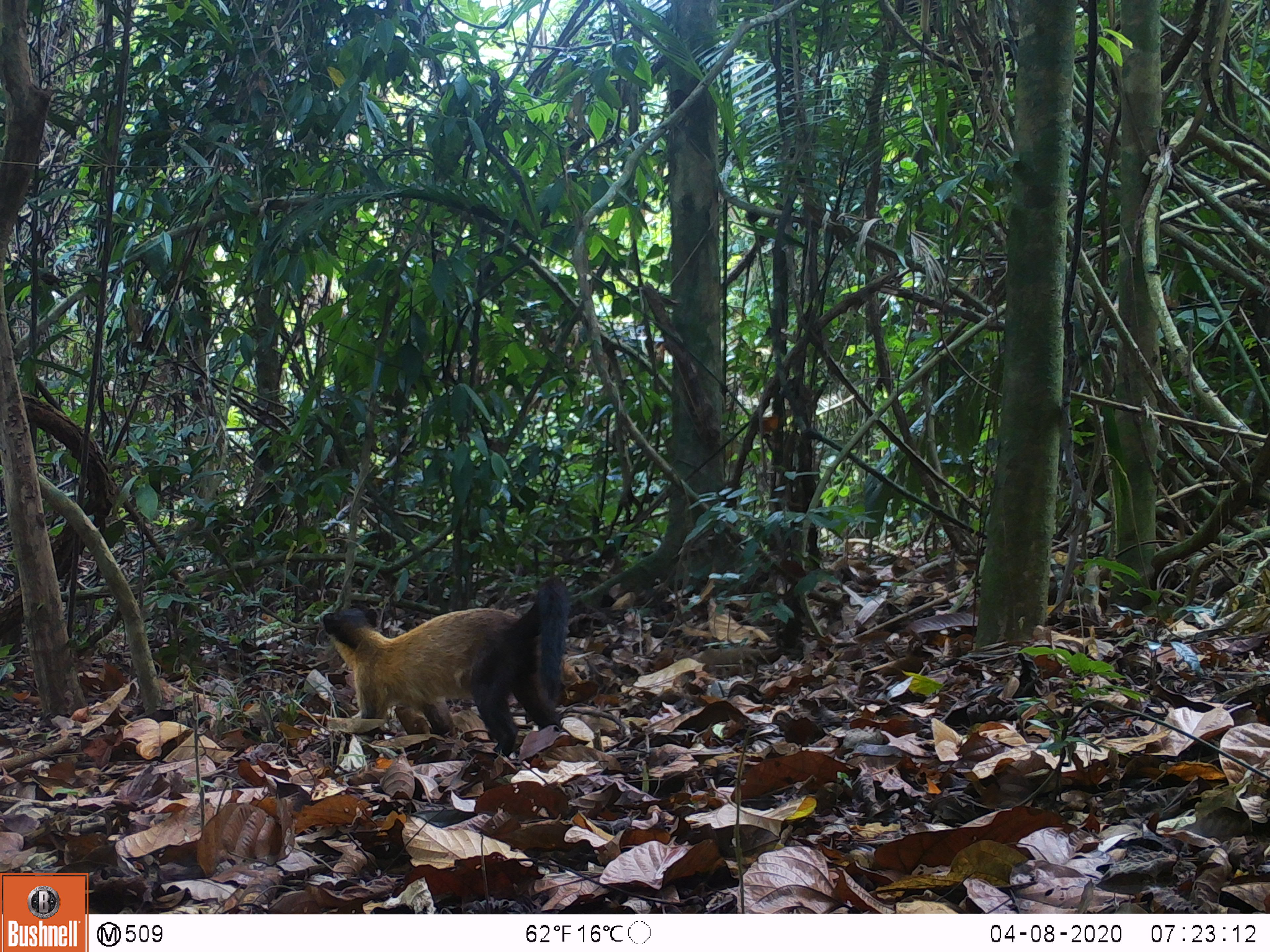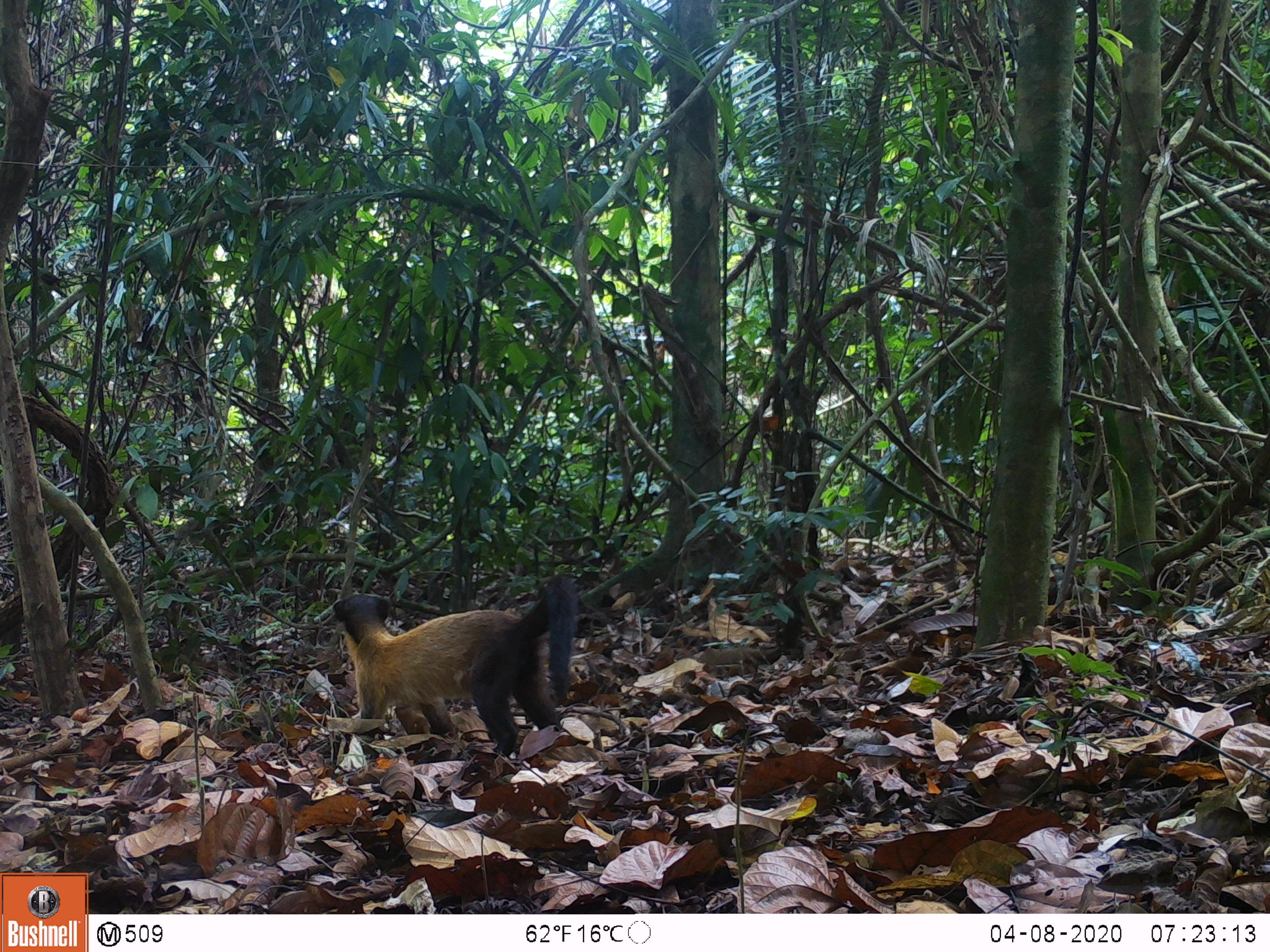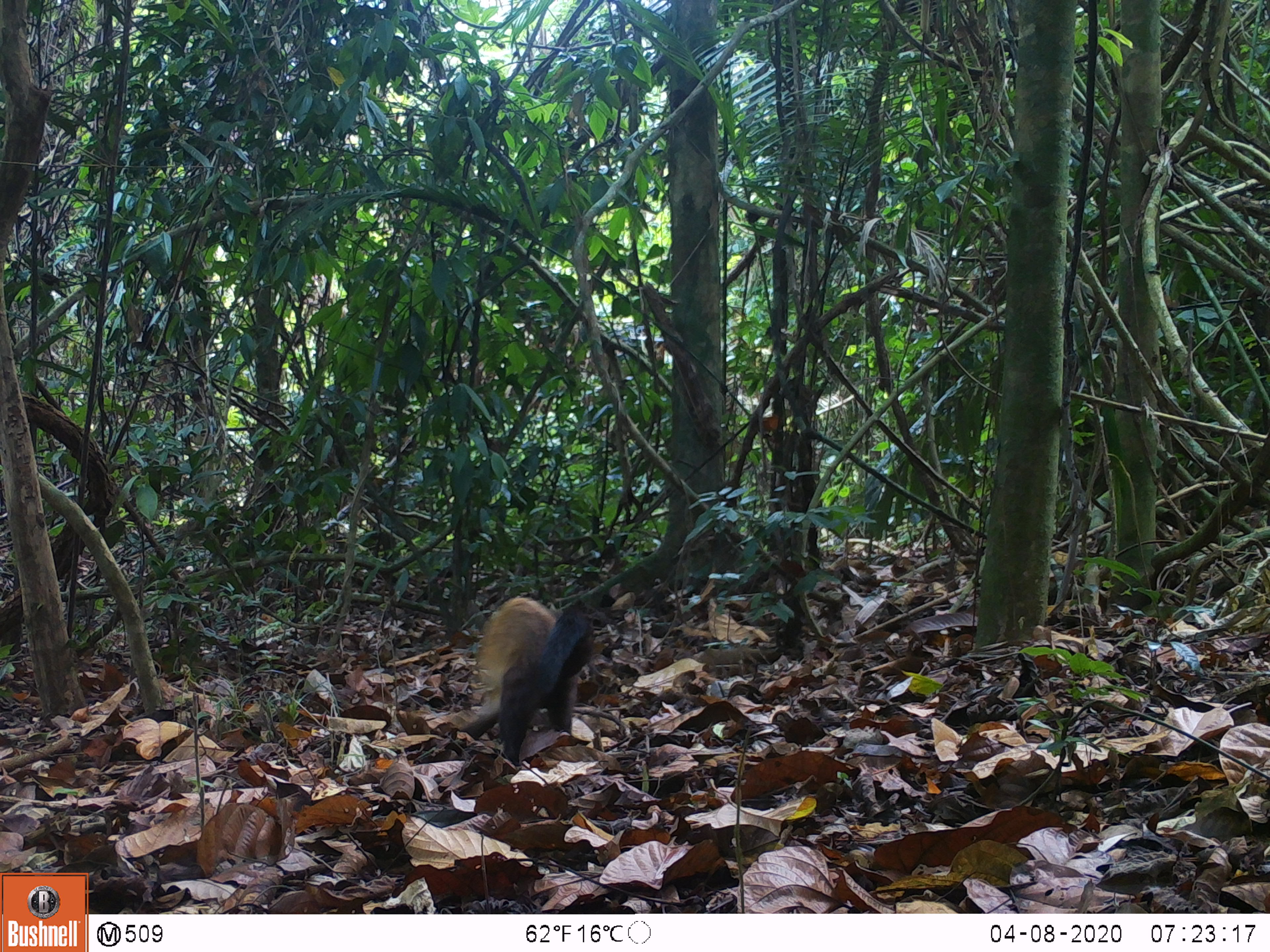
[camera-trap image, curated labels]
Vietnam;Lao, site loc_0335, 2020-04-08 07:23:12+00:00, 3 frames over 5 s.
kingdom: Animalia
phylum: Chordata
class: Mammalia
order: Carnivora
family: Mustelidae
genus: Martes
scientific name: Martes flavigula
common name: yellow-throated marten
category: yellow throated marten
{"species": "yellow throated marten (yellow-throated marten) (Martes flavigula)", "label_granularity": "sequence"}